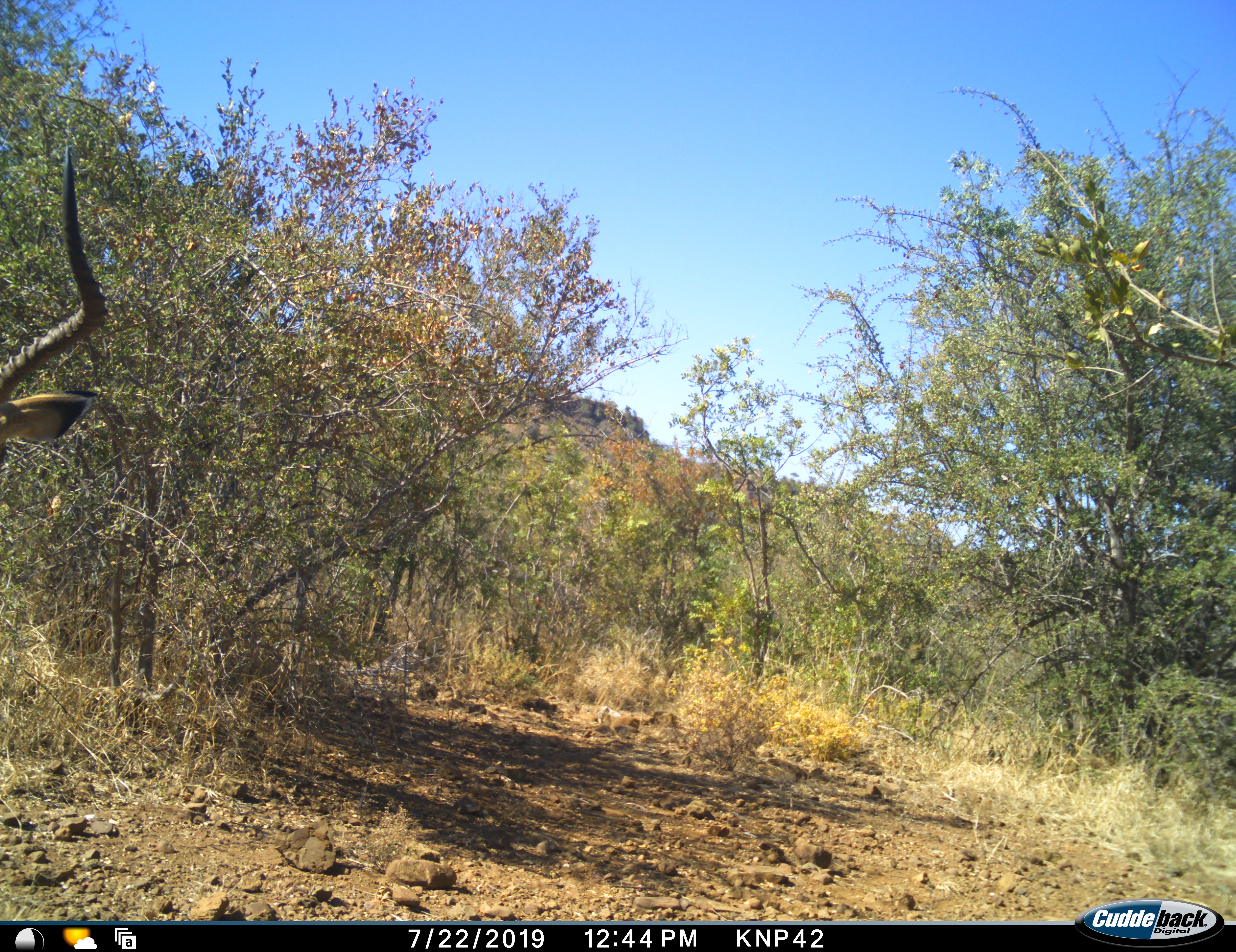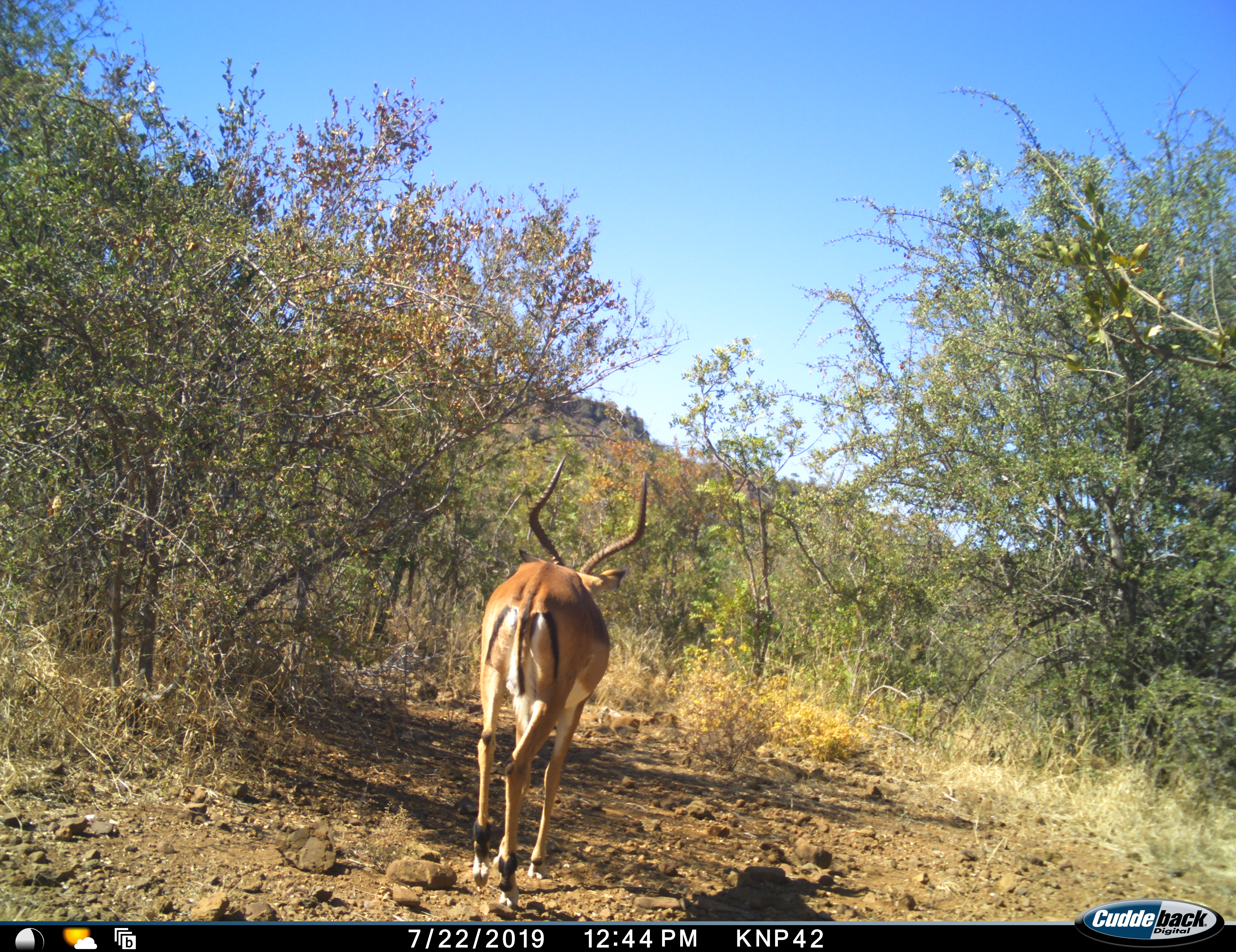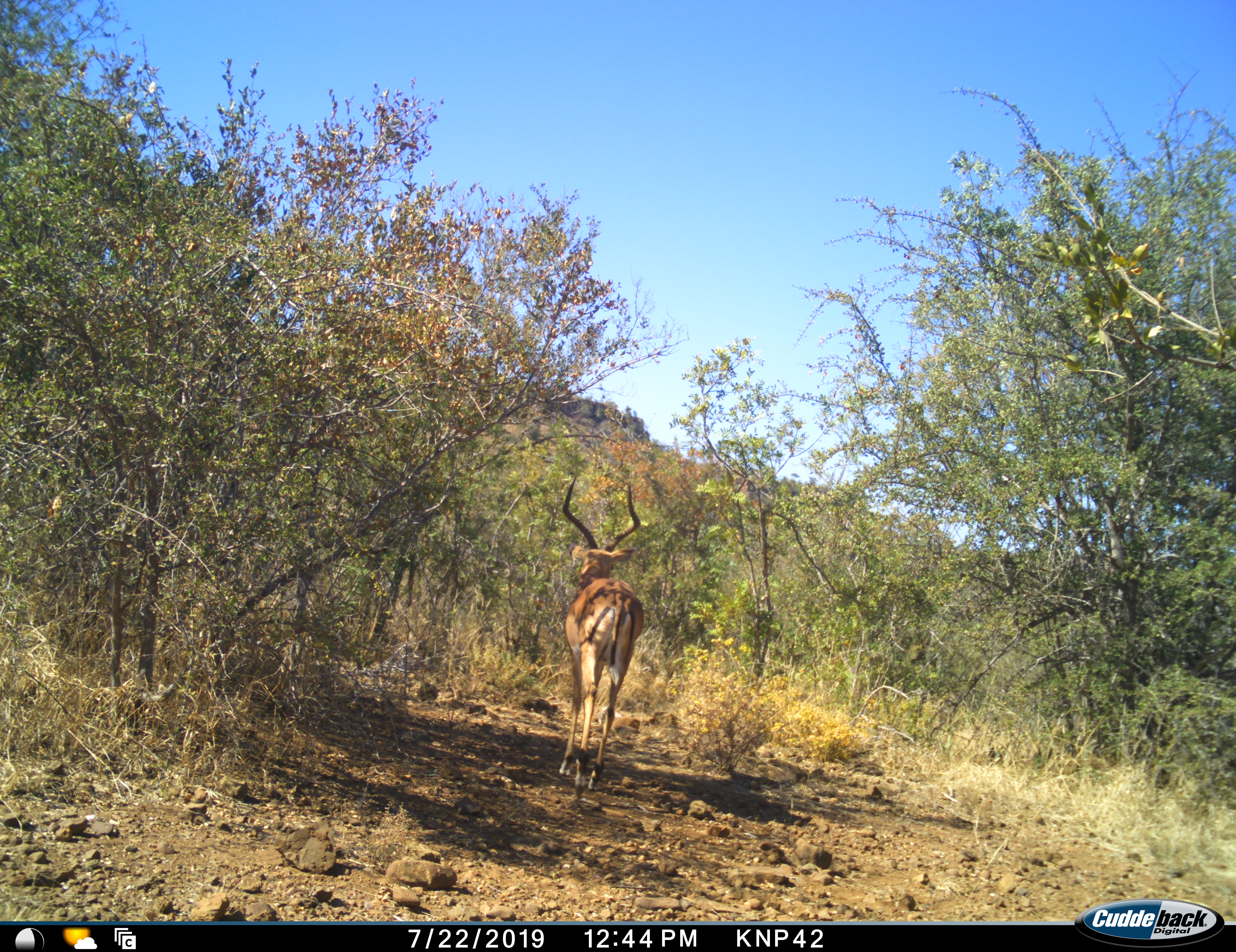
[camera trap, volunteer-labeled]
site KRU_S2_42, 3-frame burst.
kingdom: Animalia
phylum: Chordata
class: Mammalia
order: Artiodactyla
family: Bovidae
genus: Aepyceros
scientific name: Aepyceros melampus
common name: impala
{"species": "impala (Aepyceros melampus)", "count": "1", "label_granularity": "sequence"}